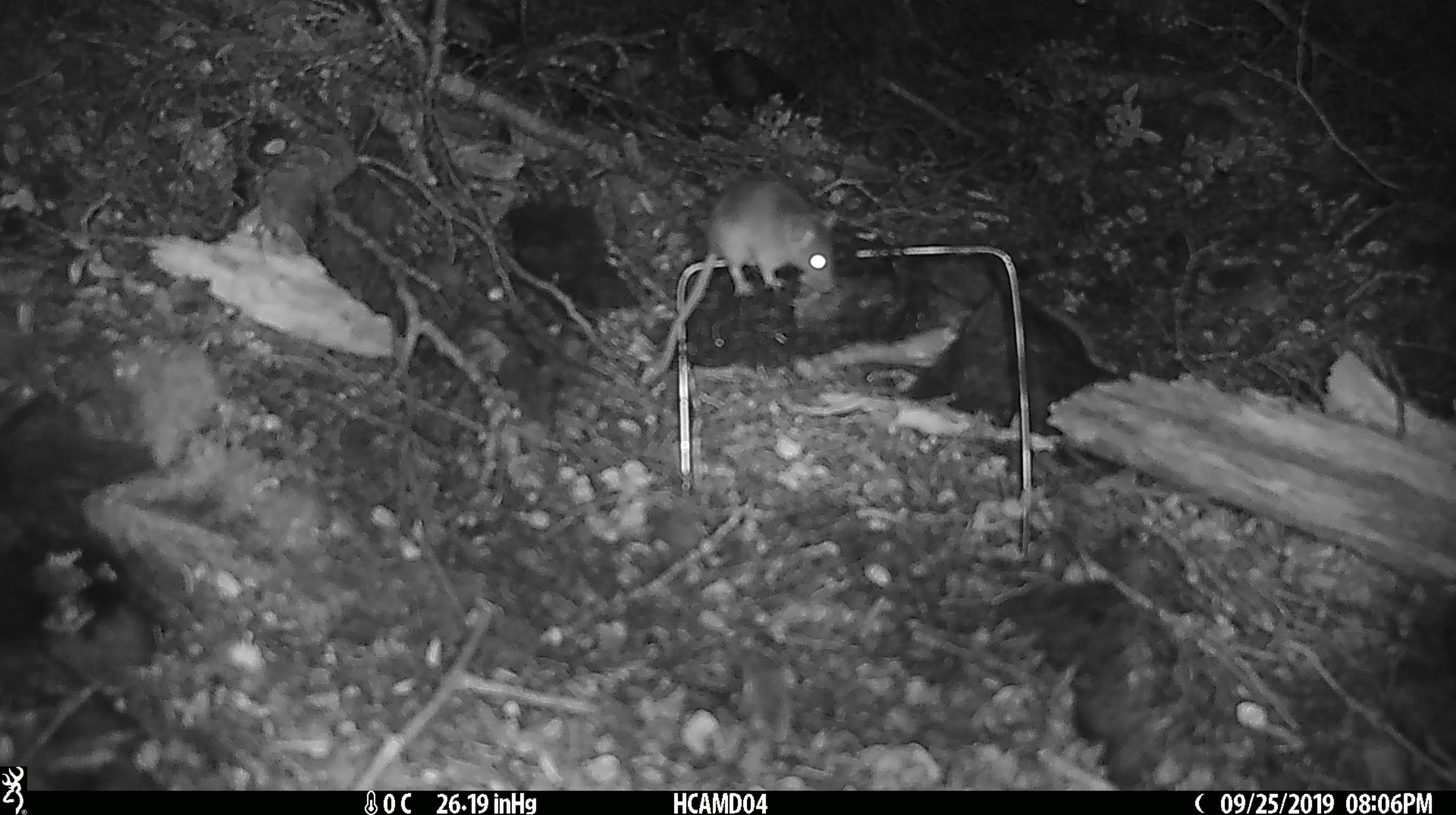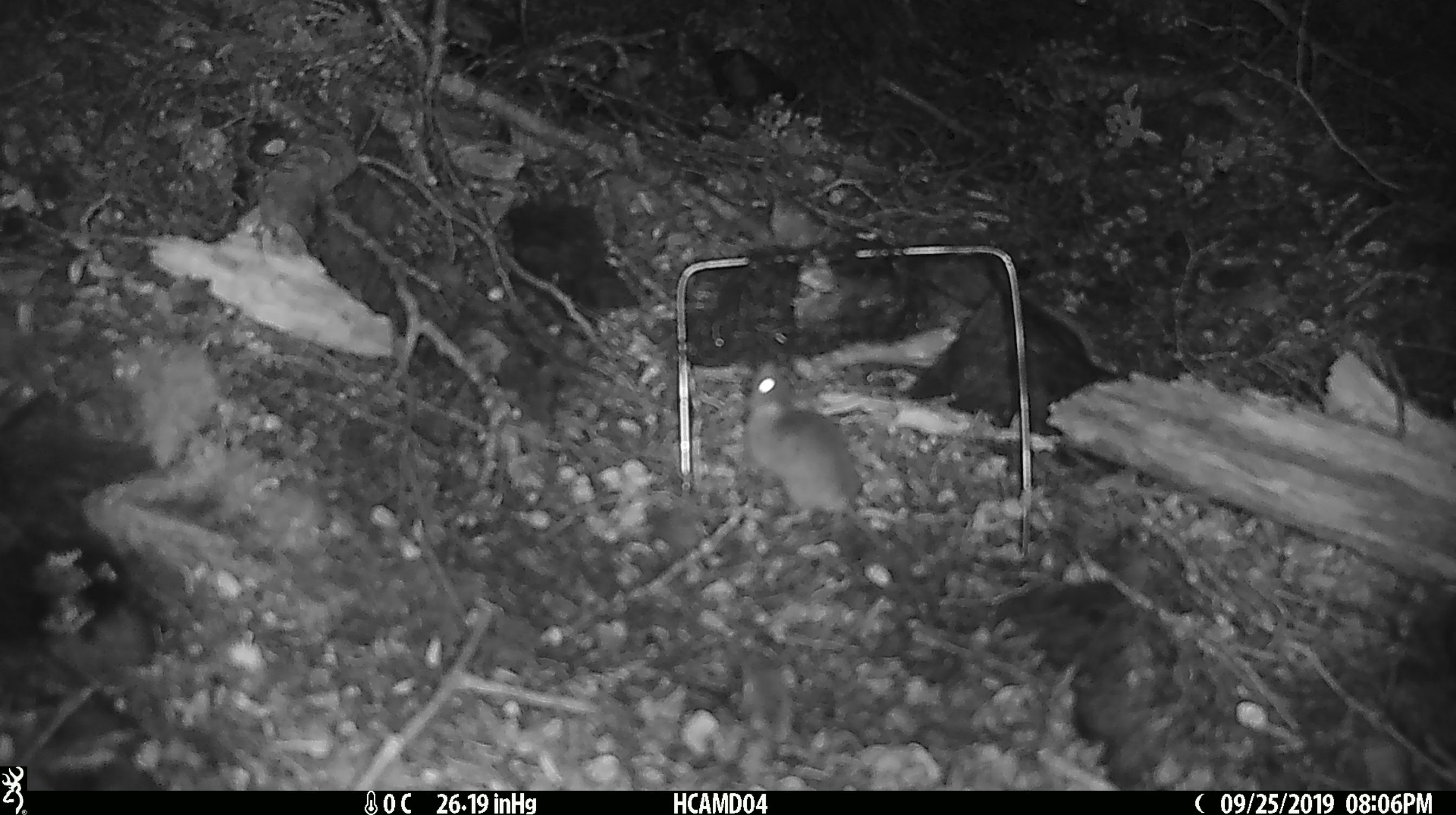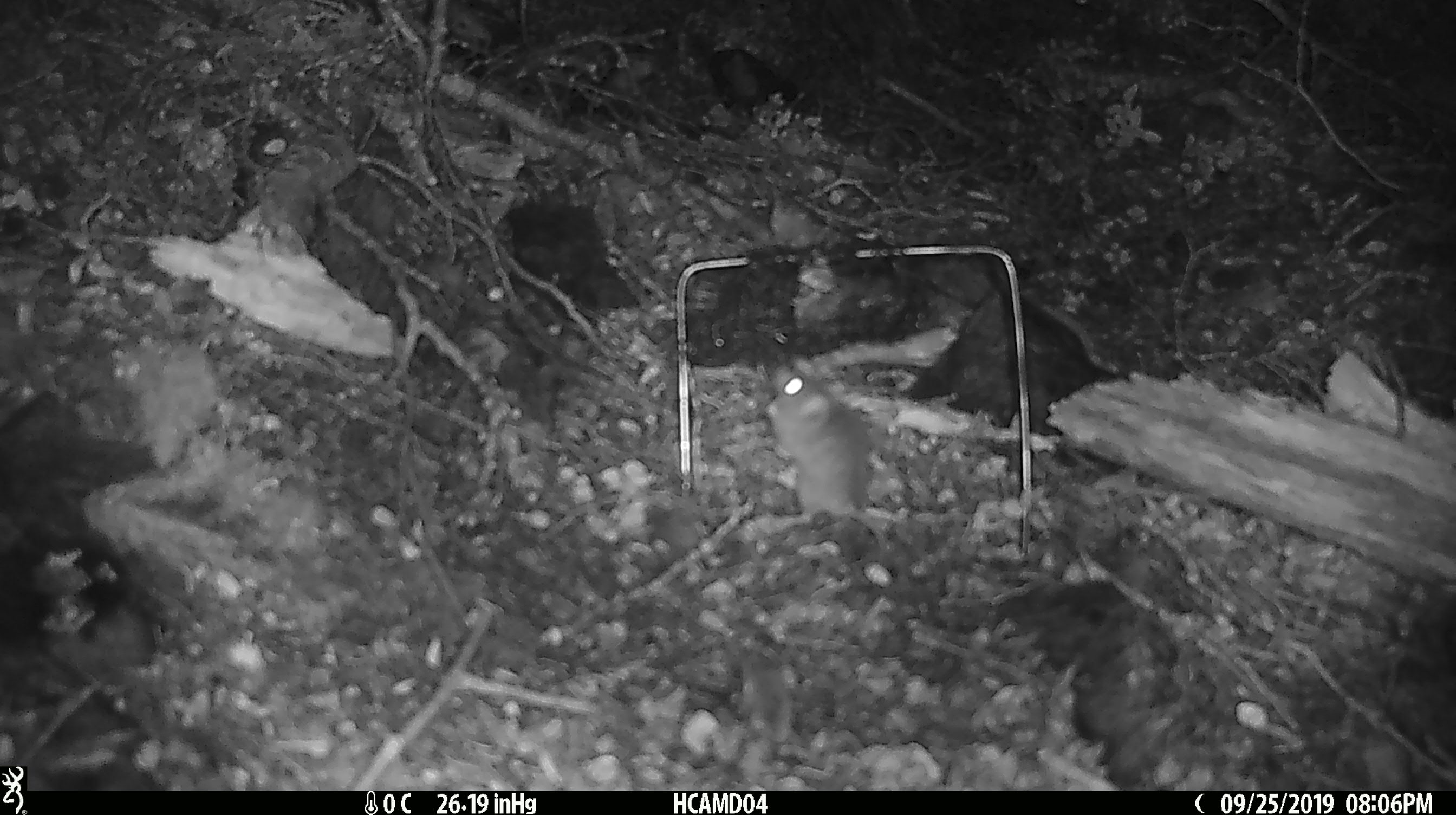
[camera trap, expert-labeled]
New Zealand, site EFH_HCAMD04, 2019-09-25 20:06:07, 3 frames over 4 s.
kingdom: Animalia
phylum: Chordata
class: Mammalia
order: Rodentia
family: Muridae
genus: Mus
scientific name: Mus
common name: mouse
Mouse (Mus).